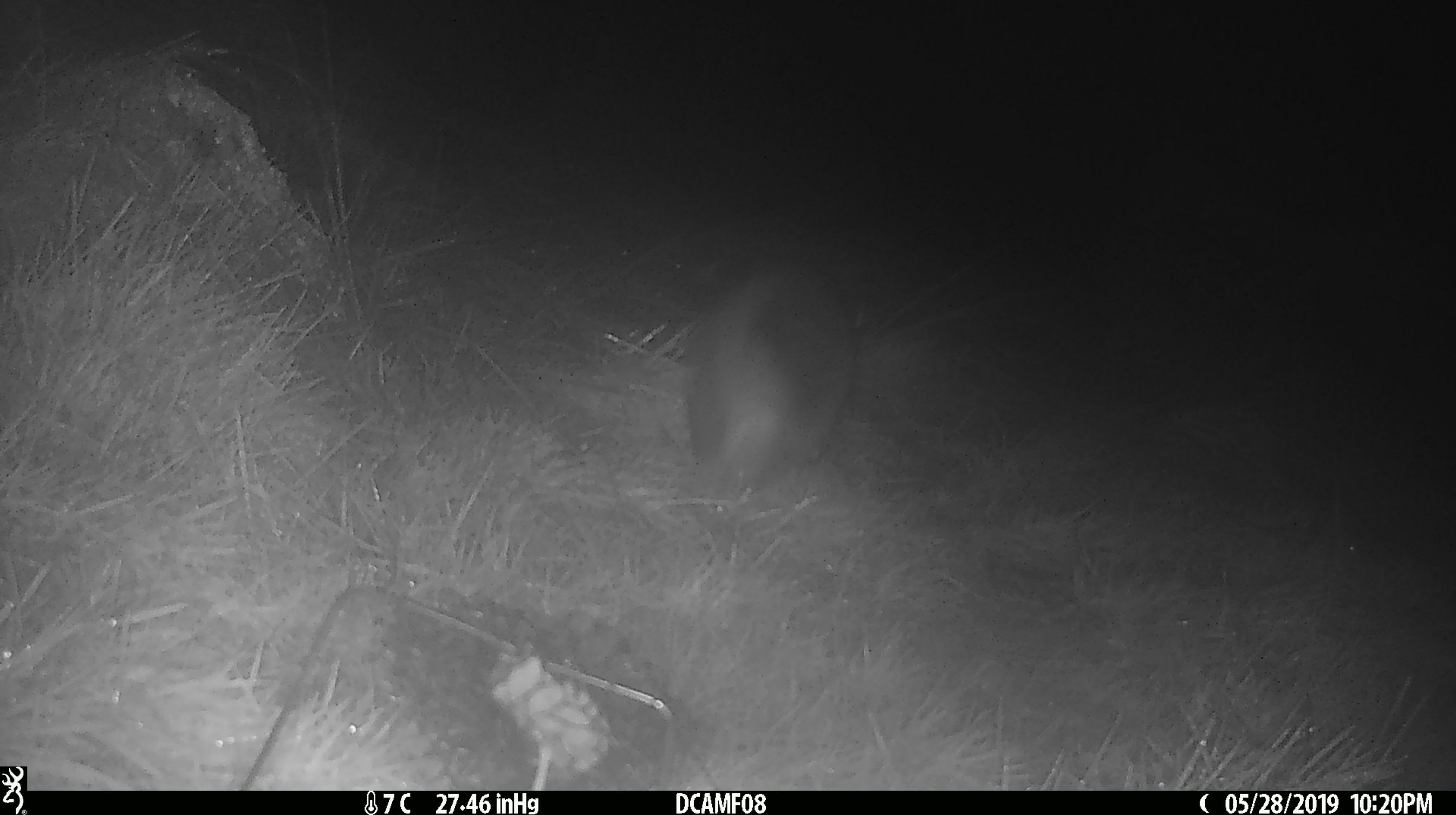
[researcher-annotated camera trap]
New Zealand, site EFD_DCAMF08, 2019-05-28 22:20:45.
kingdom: Animalia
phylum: Chordata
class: Mammalia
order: Diprotodontia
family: Phalangeridae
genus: Trichosurus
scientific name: Trichosurus vulpecula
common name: common brushtail possum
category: possum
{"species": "possum (common brushtail possum) (Trichosurus vulpecula)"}